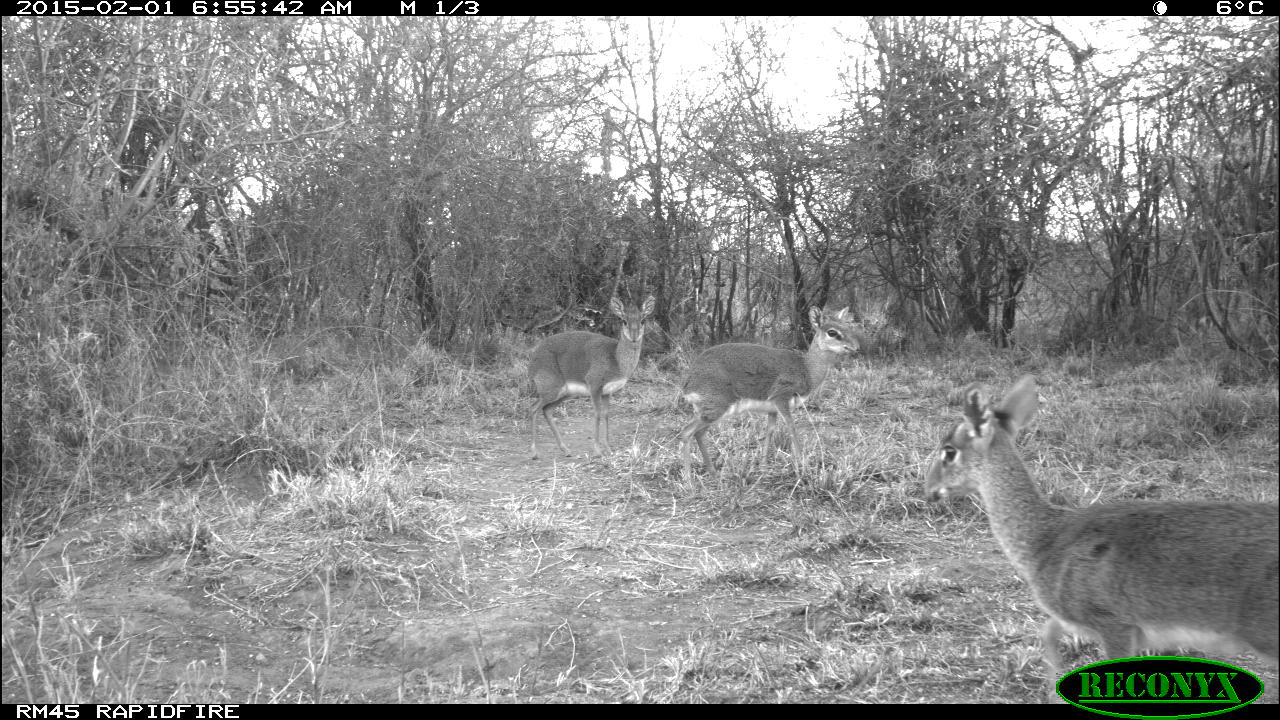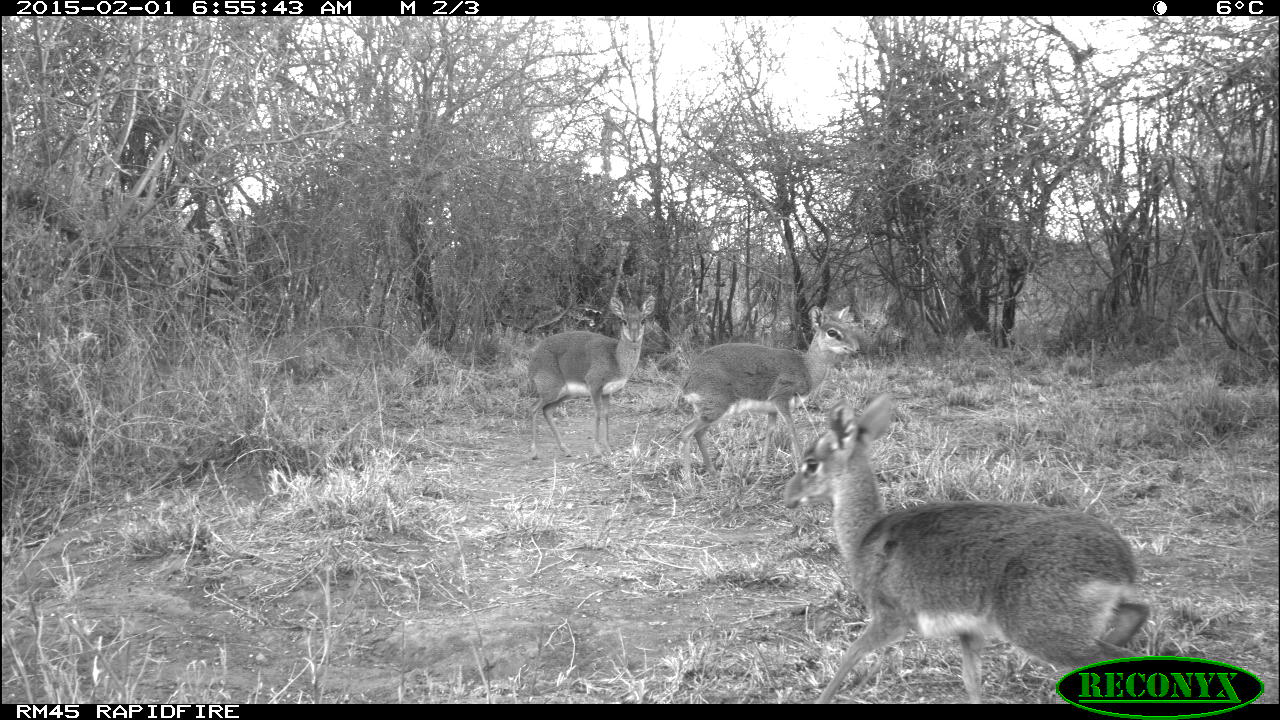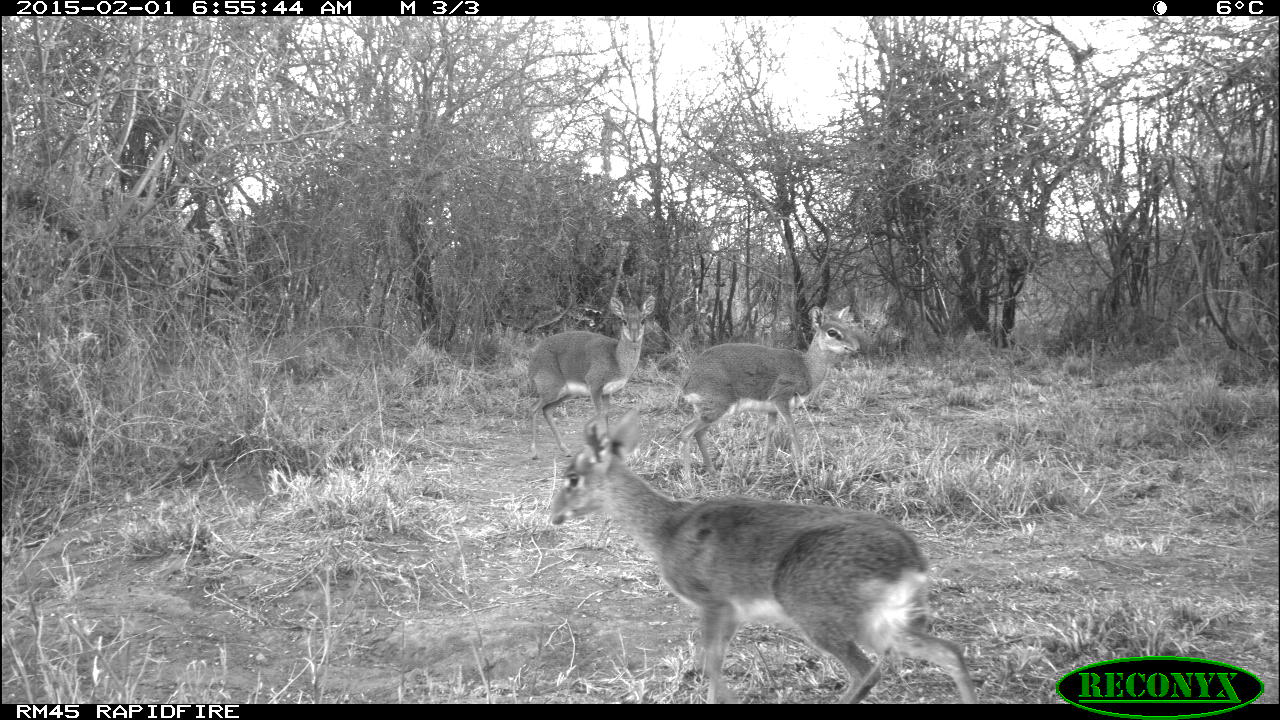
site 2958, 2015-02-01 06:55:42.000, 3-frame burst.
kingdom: Animalia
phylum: Chordata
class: Mammalia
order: Artiodactyla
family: Bovidae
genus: Madoqua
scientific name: Madoqua guentheri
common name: günther's dik-dik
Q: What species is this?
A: Madoqua guentheri (günther's dik-dik).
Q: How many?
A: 3.